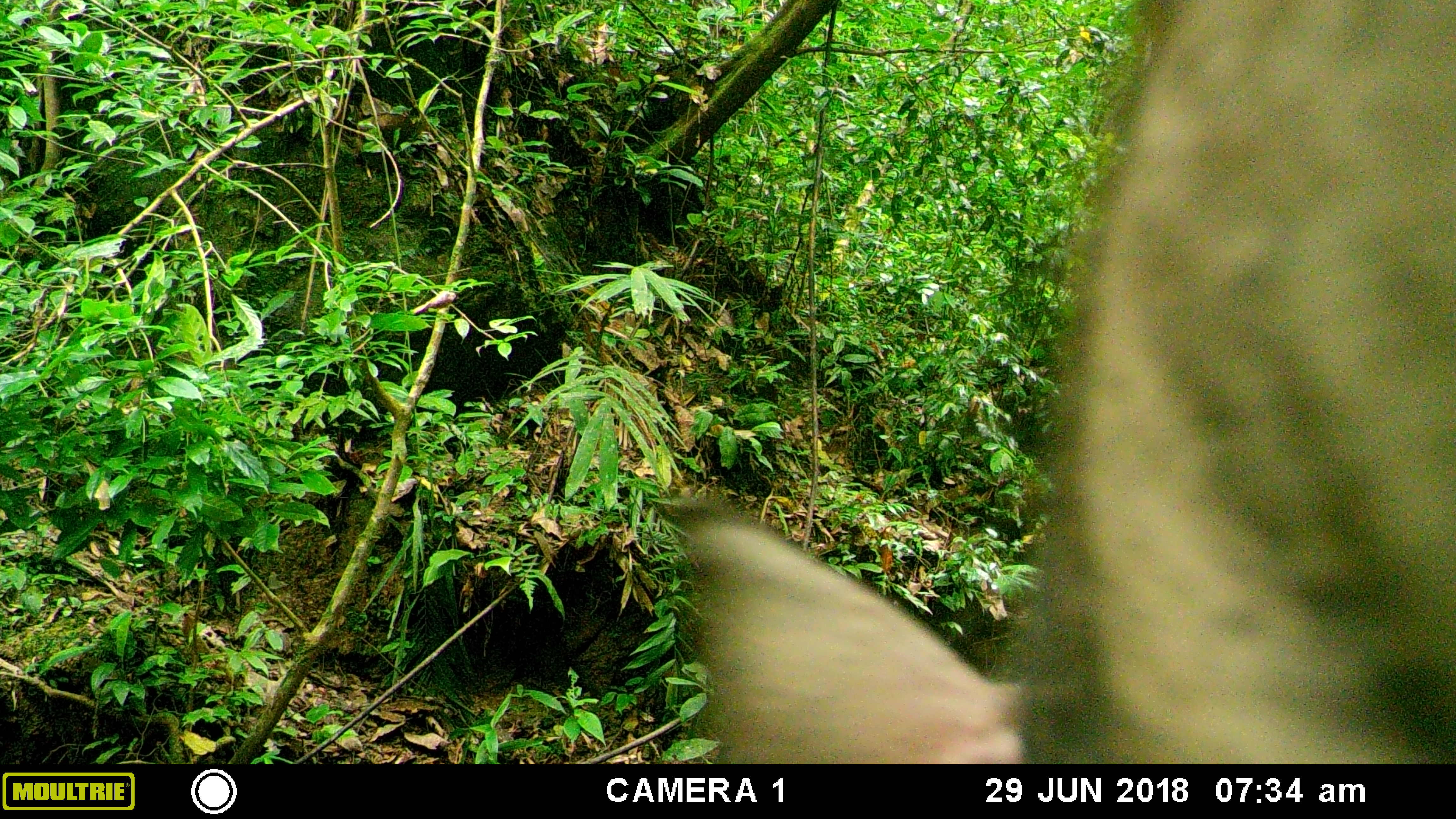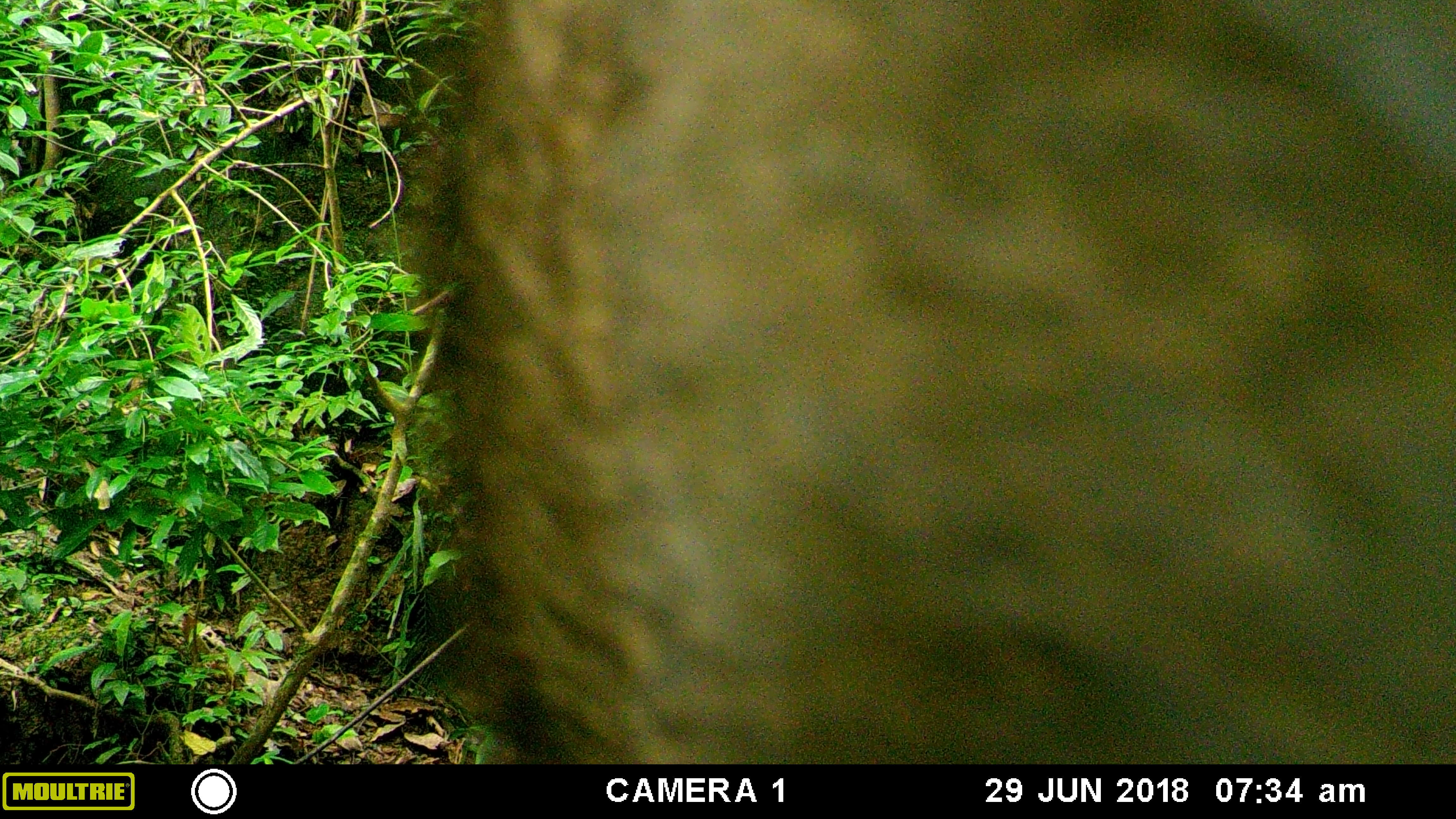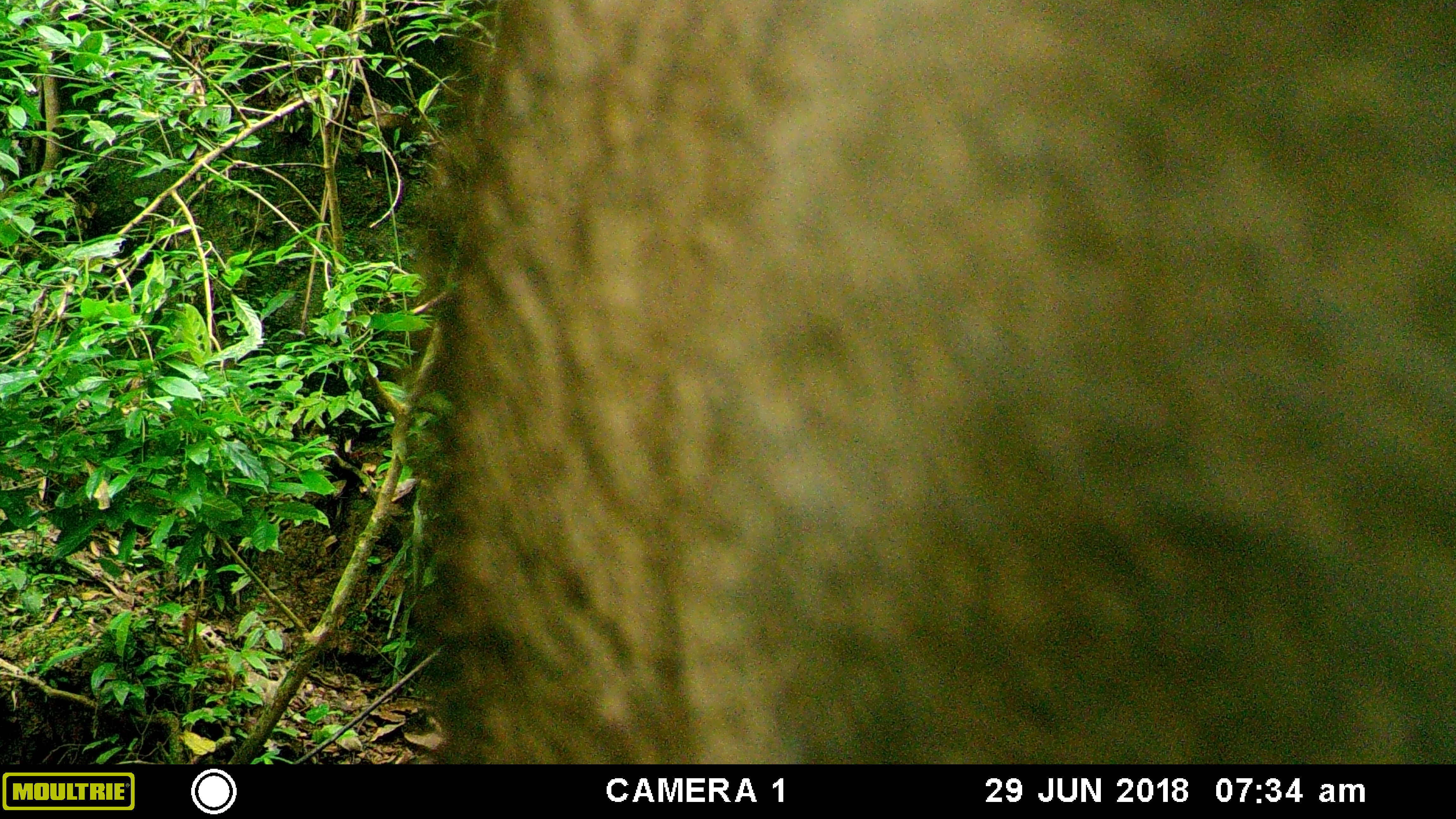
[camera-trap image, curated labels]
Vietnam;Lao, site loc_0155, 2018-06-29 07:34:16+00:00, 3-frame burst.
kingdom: Animalia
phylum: Chordata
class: Mammalia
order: Artiodactyla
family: Suidae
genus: Sus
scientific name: Sus scrofa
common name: eurasian wild pig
Eurasian wild pig (Sus scrofa). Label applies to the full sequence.